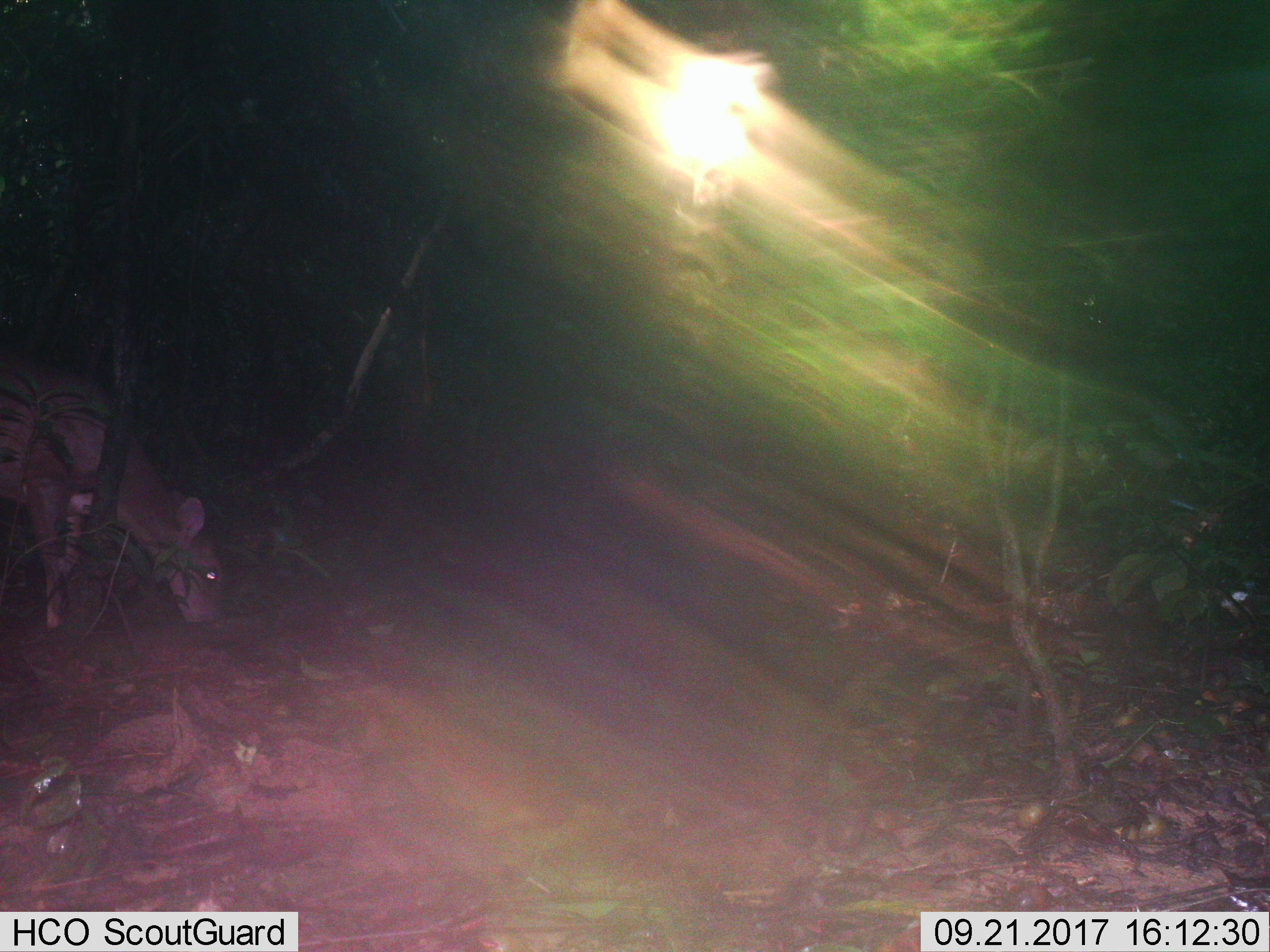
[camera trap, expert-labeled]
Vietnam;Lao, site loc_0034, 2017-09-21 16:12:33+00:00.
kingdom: Animalia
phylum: Chordata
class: Mammalia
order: Artiodactyla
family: Cervidae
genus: Muntiacus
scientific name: Muntiacus vuquangensis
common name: large-antlered muntjac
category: large antlered muntjac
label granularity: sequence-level